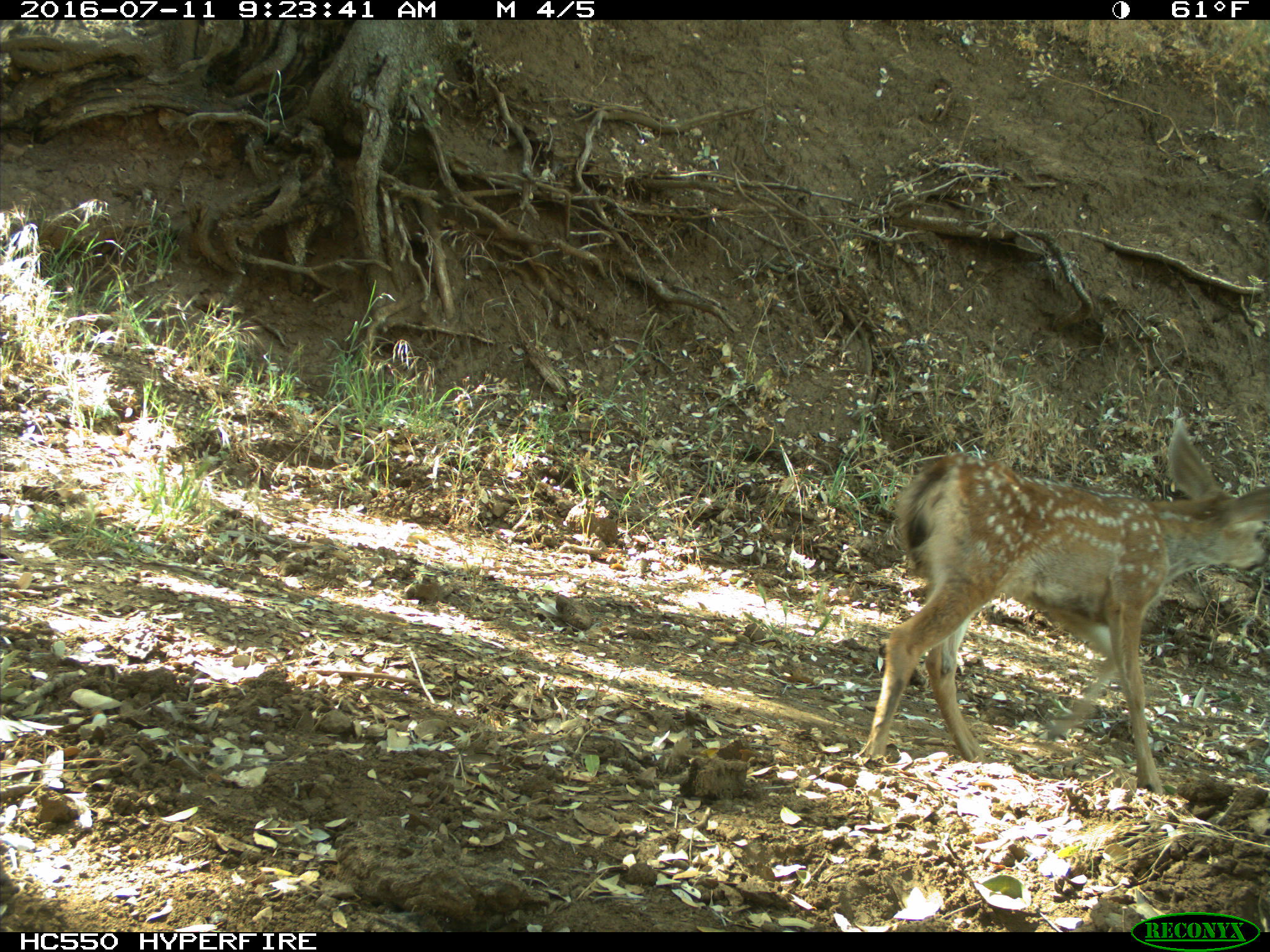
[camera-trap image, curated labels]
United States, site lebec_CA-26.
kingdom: Animalia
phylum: Chordata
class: Mammalia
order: Artiodactyla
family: Cervidae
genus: Odocoileus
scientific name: Odocoileus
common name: deer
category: unidentified deer